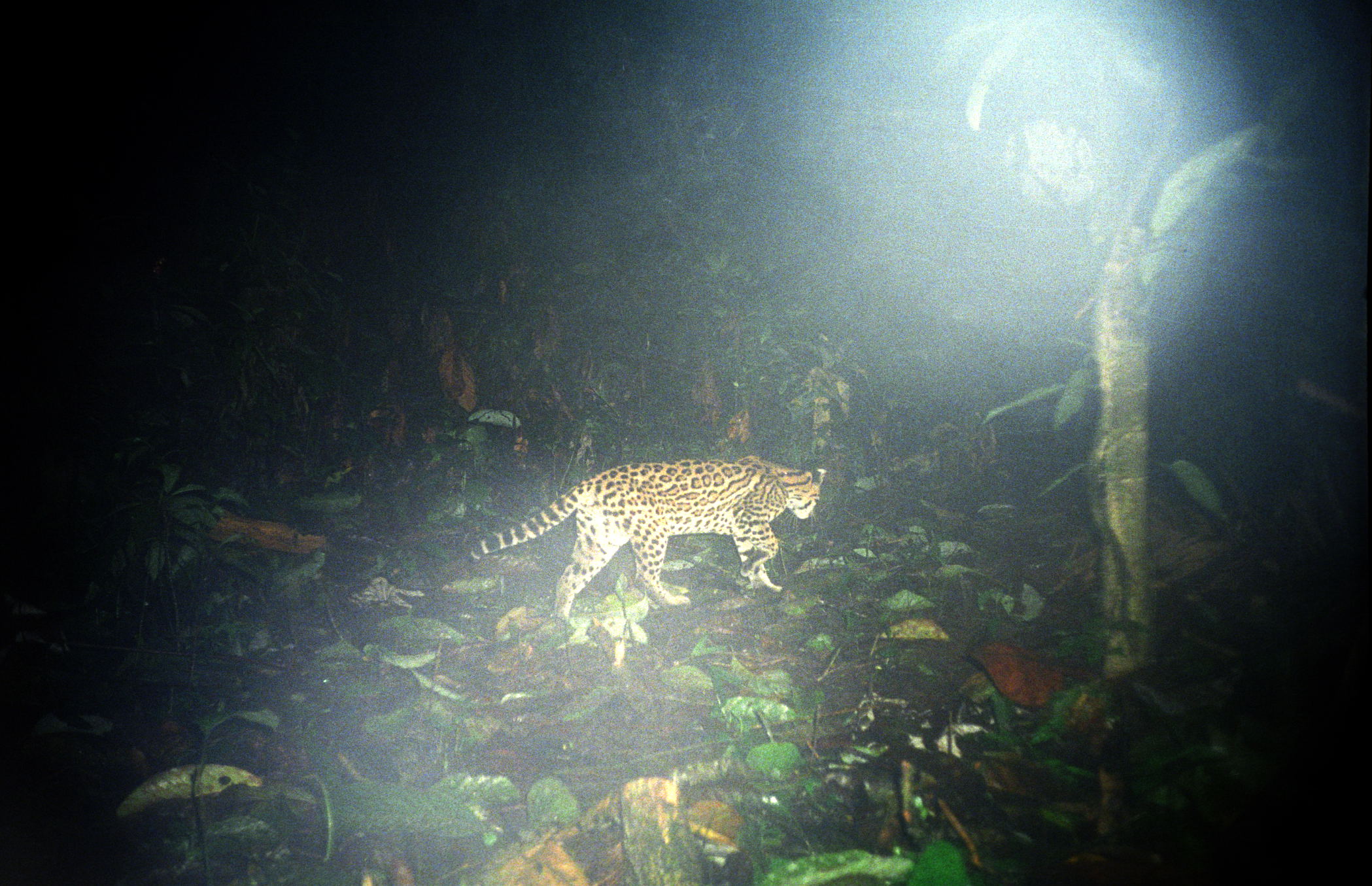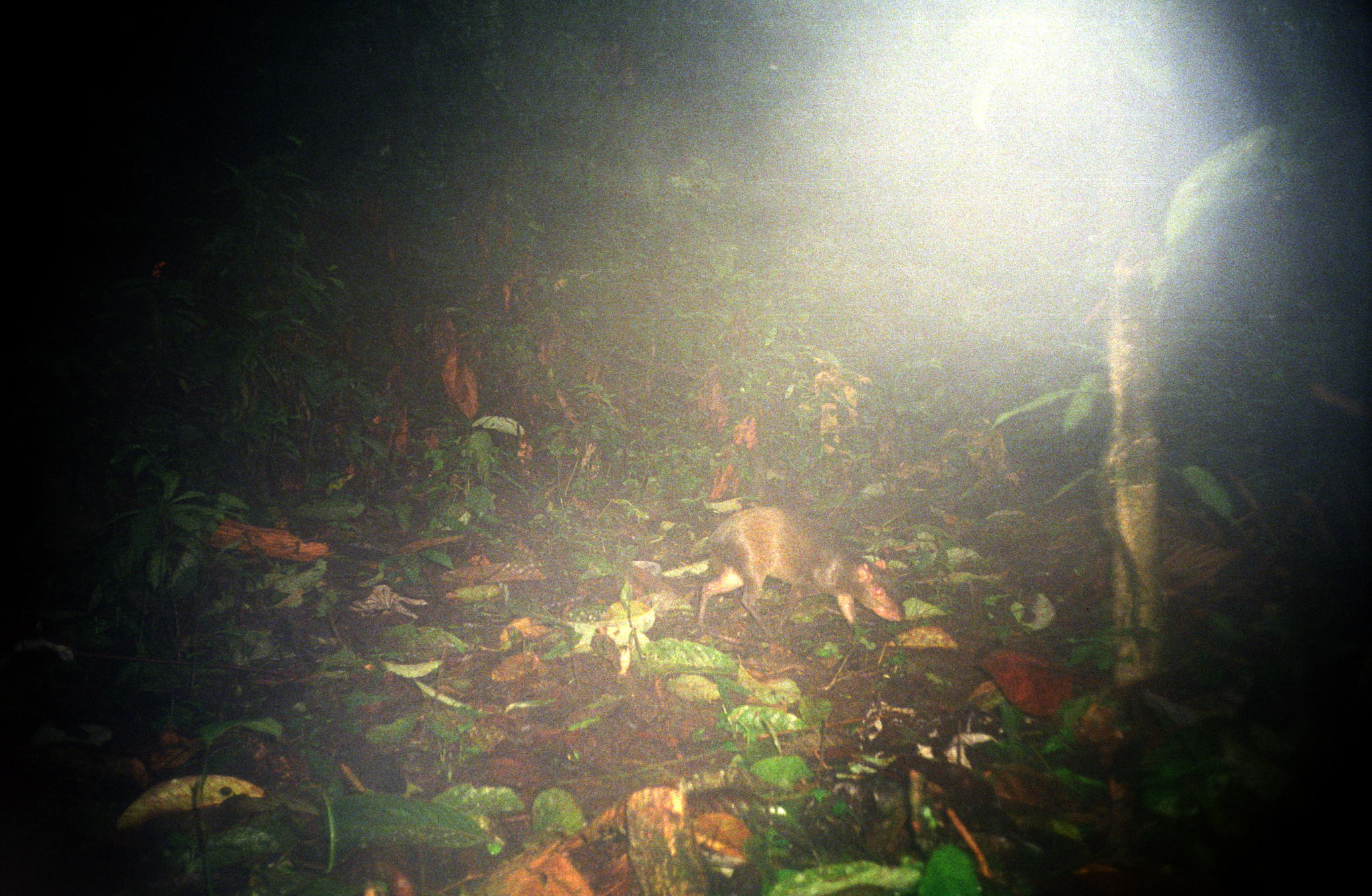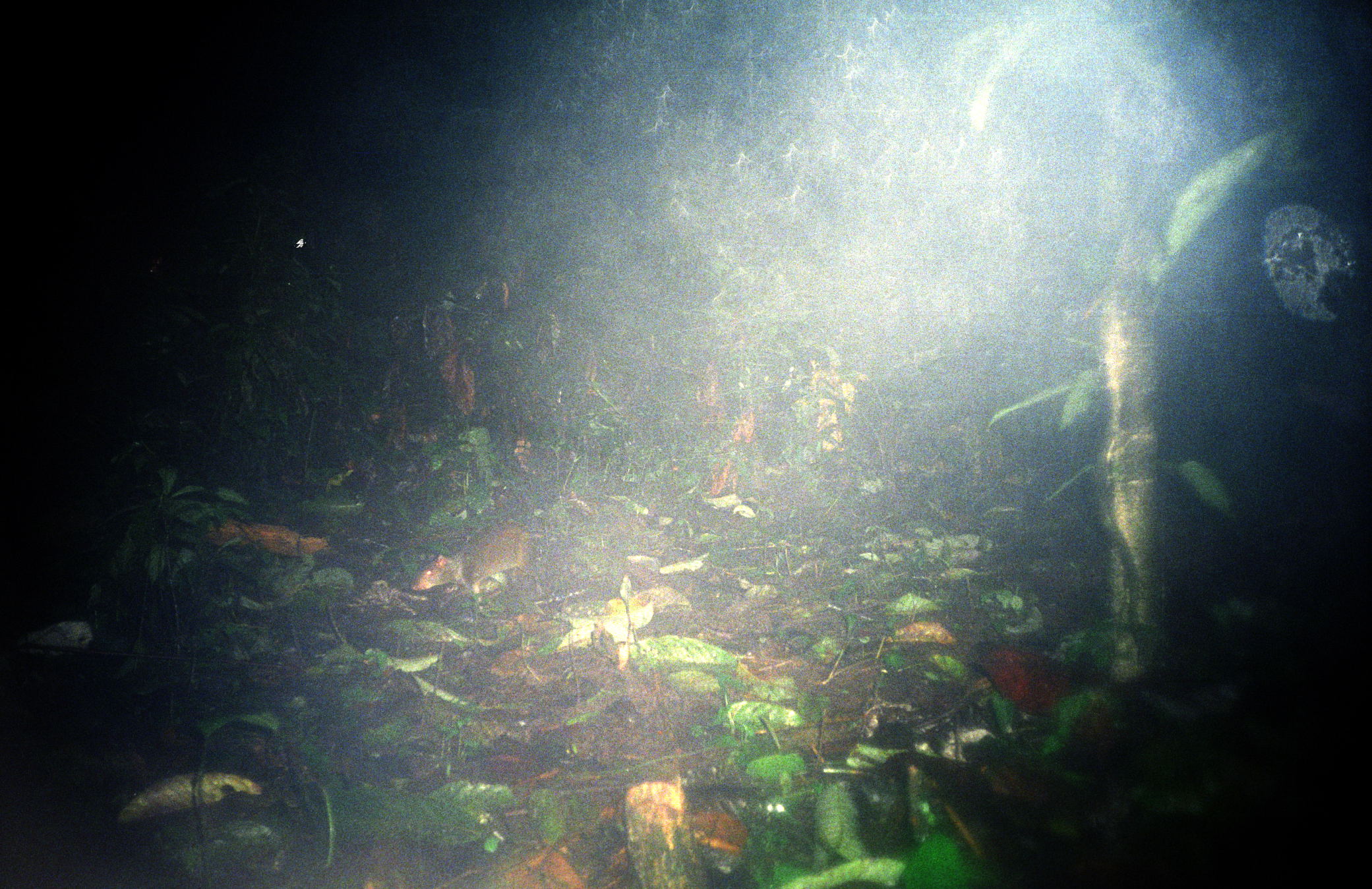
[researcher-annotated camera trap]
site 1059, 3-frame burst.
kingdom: Animalia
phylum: Chordata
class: Mammalia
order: Carnivora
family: Felidae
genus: Leopardus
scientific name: Leopardus pardalis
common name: ocelot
Leopardus pardalis (ocelot).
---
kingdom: Animalia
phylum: Chordata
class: Mammalia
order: Rodentia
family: Dasyproctidae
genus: Dasyprocta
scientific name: Dasyprocta punctata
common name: central american agouti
Dasyprocta punctata (central american agouti).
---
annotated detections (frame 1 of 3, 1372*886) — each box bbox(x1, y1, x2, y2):
leopardus pardalis: bbox(465, 452, 828, 621)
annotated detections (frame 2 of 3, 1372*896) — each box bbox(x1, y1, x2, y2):
dasyprocta punctata: bbox(697, 502, 908, 645)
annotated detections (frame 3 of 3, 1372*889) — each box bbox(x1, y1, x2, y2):
dasyprocta punctata: bbox(411, 524, 547, 609)